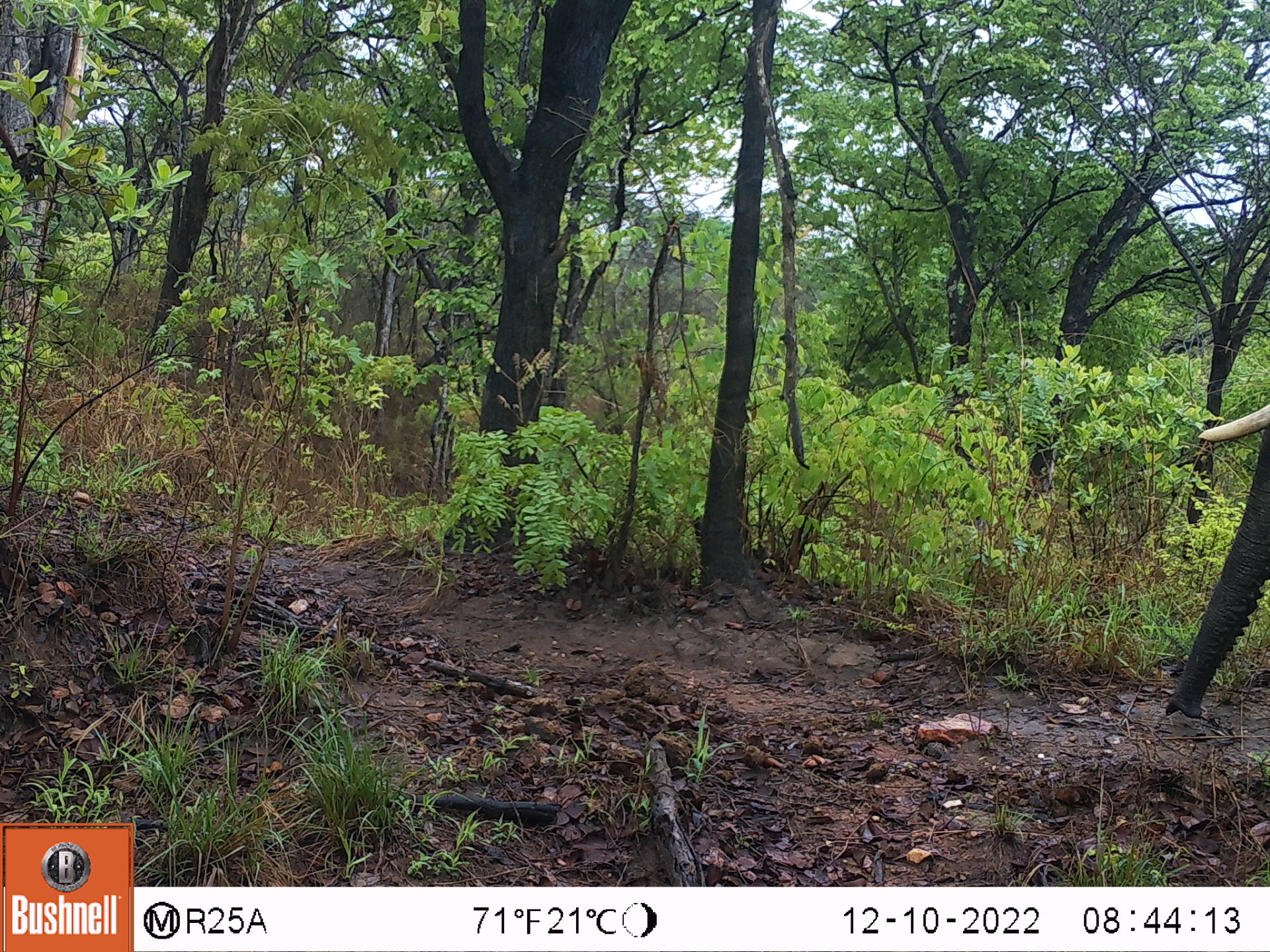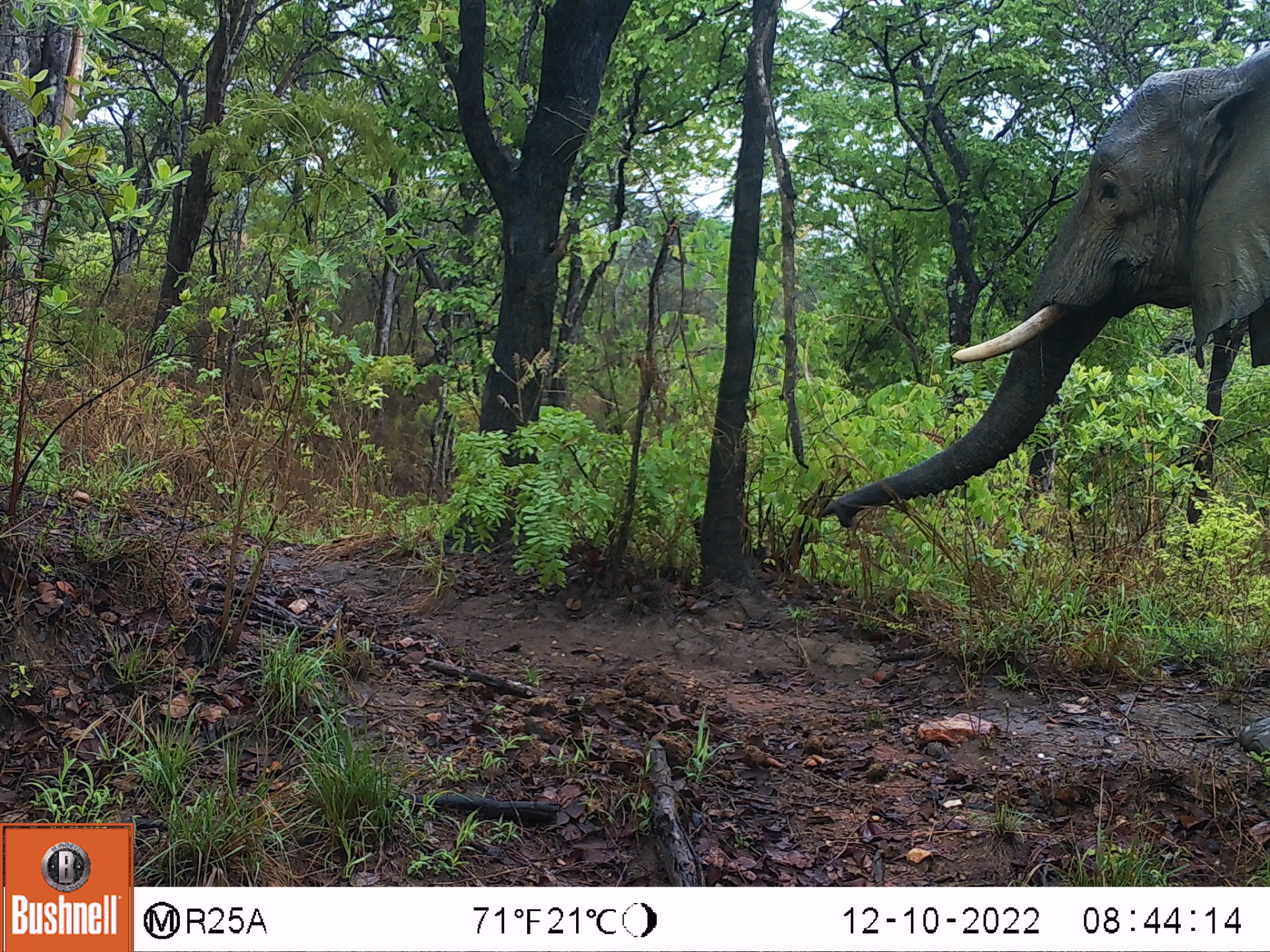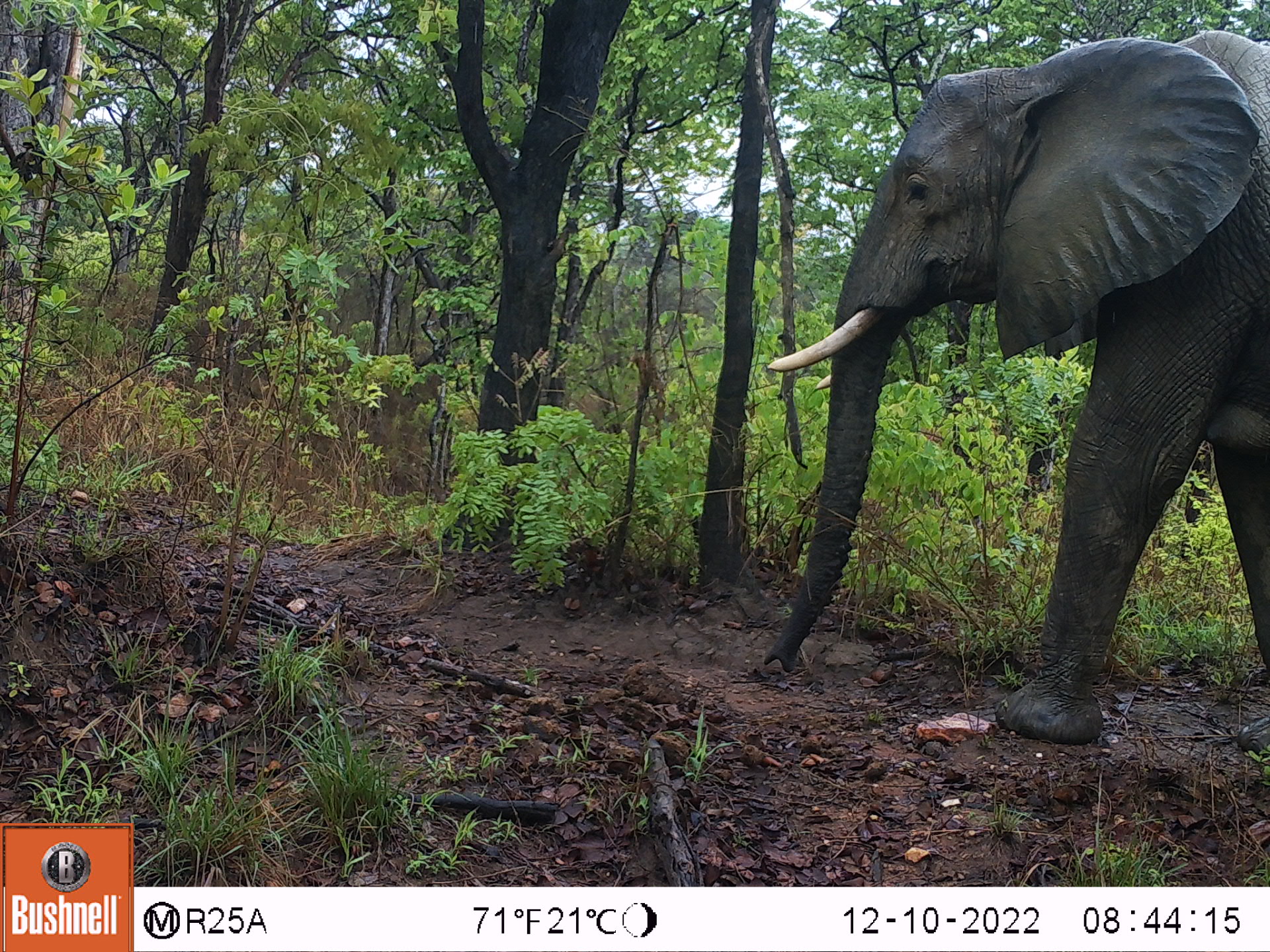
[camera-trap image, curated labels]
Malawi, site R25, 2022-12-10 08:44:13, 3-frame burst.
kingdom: Animalia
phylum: Chordata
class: Mammalia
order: Proboscidea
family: Elephantidae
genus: Loxodonta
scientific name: Loxodonta africana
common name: african savanna elephant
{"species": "african savanna elephant (Loxodonta africana)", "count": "1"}